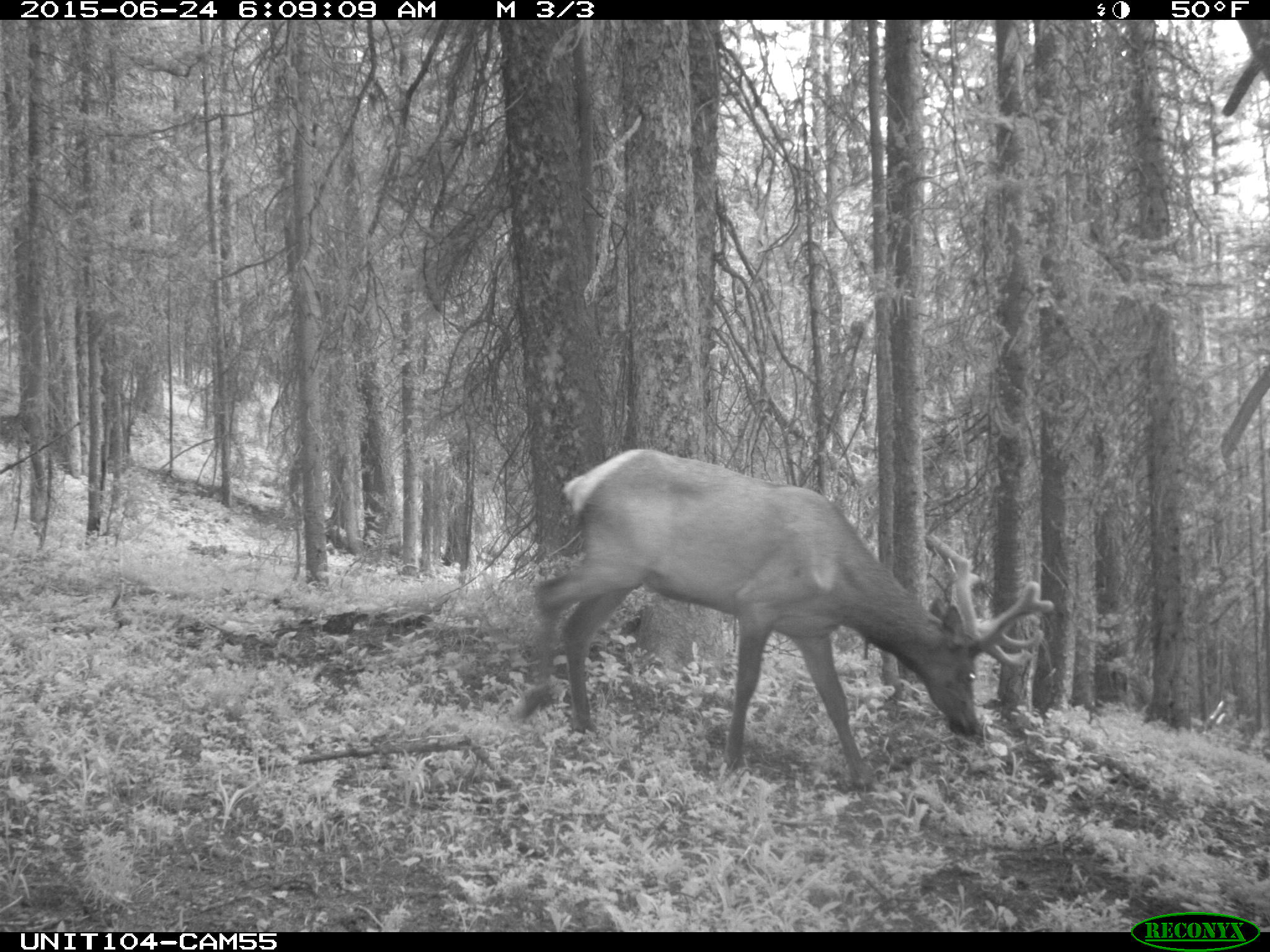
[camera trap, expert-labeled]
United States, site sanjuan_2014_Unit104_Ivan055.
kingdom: Animalia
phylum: Chordata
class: Mammalia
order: Artiodactyla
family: Cervidae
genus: Cervus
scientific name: Cervus elaphus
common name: red deer